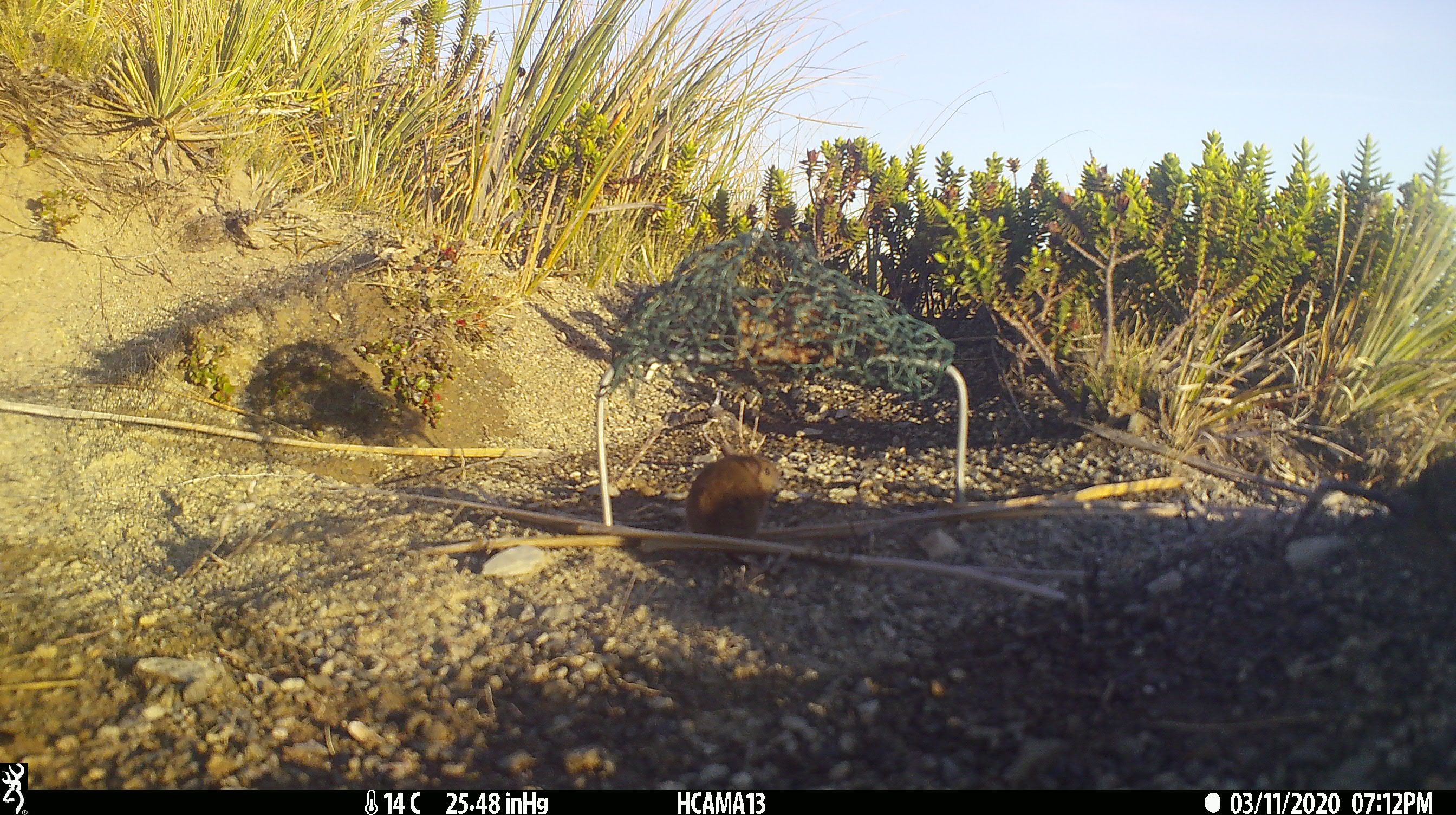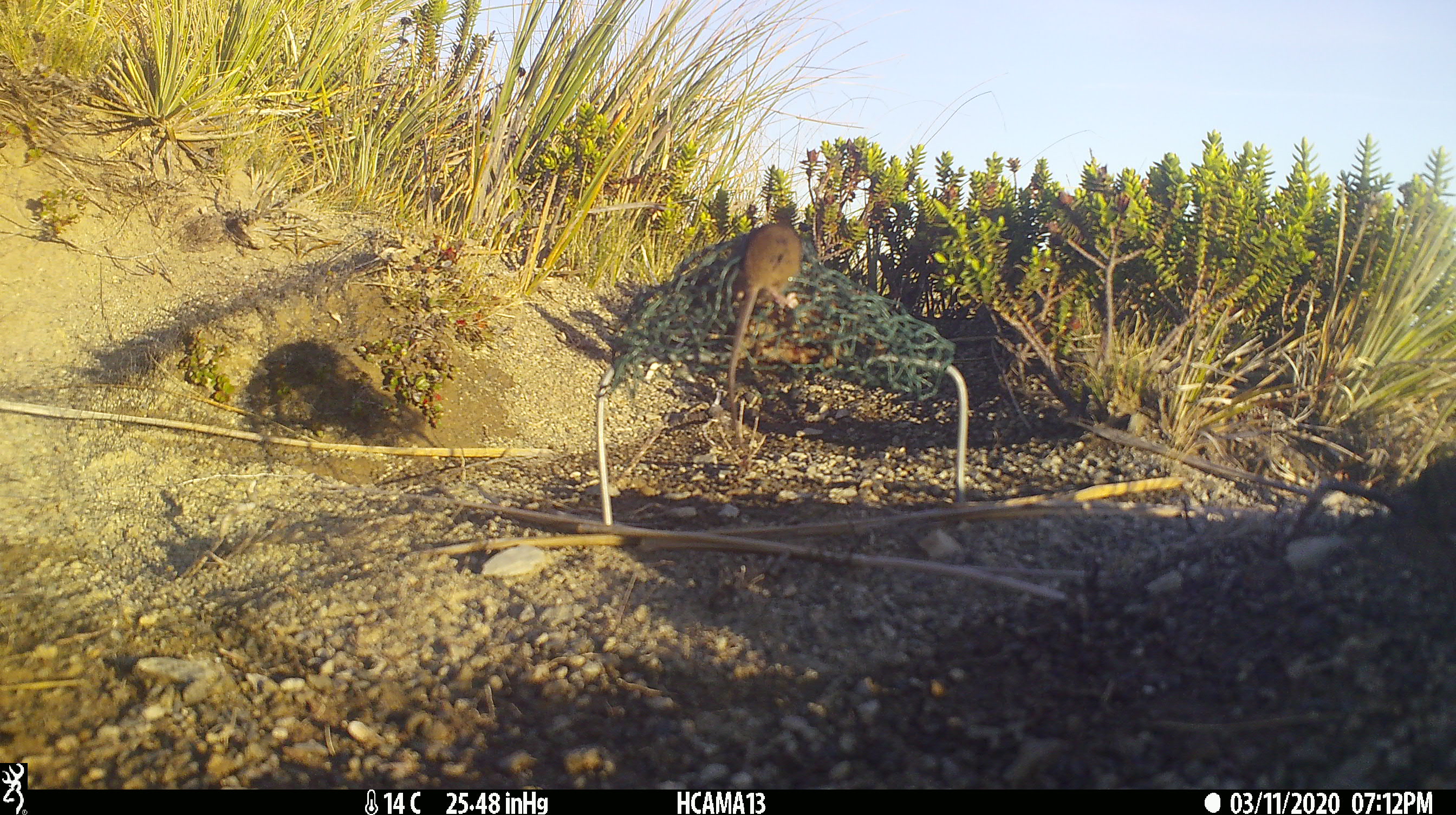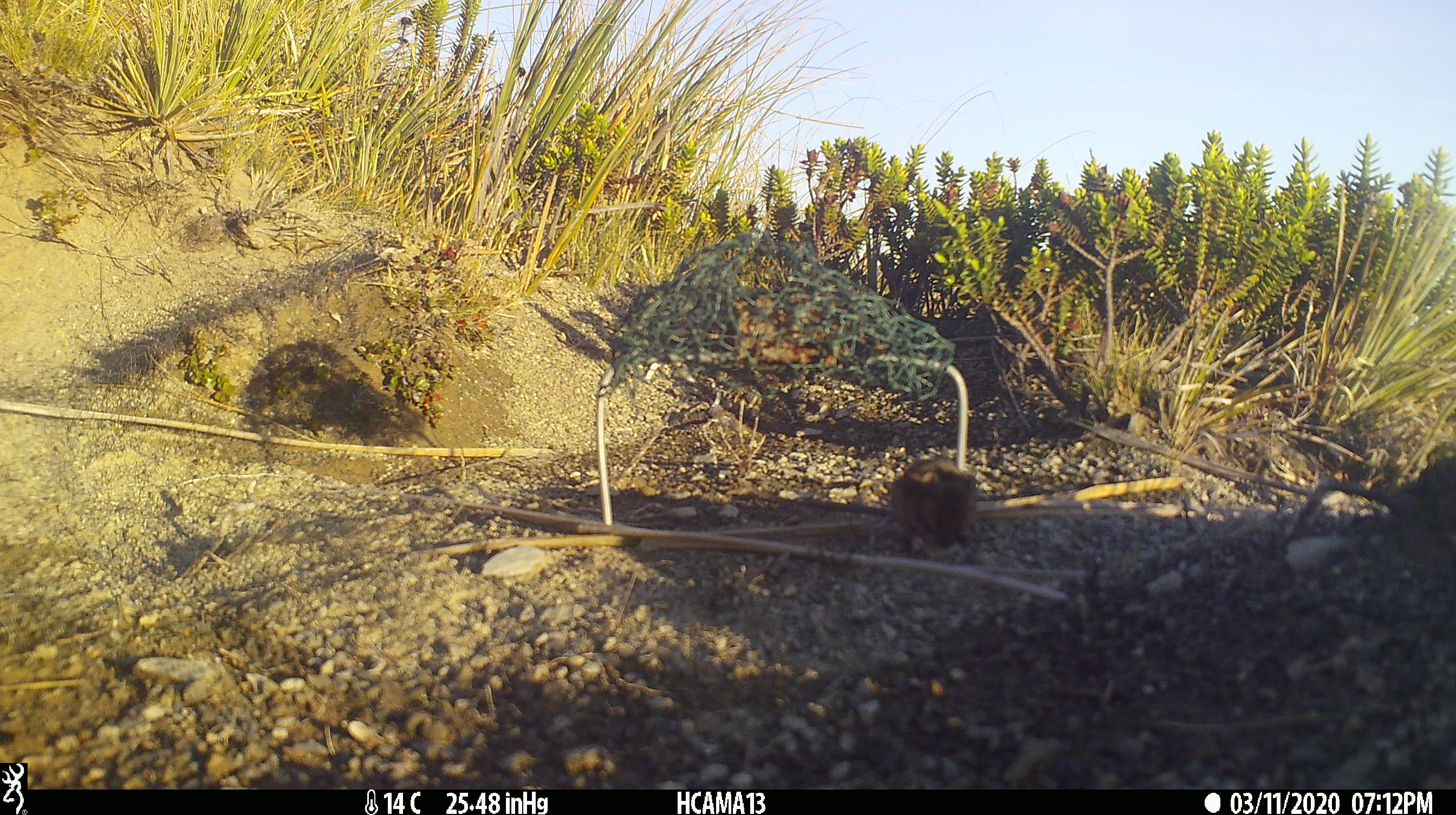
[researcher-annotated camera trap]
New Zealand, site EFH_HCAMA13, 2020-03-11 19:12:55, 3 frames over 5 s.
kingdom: Animalia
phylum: Chordata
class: Mammalia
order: Rodentia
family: Muridae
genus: Mus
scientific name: Mus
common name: mouse